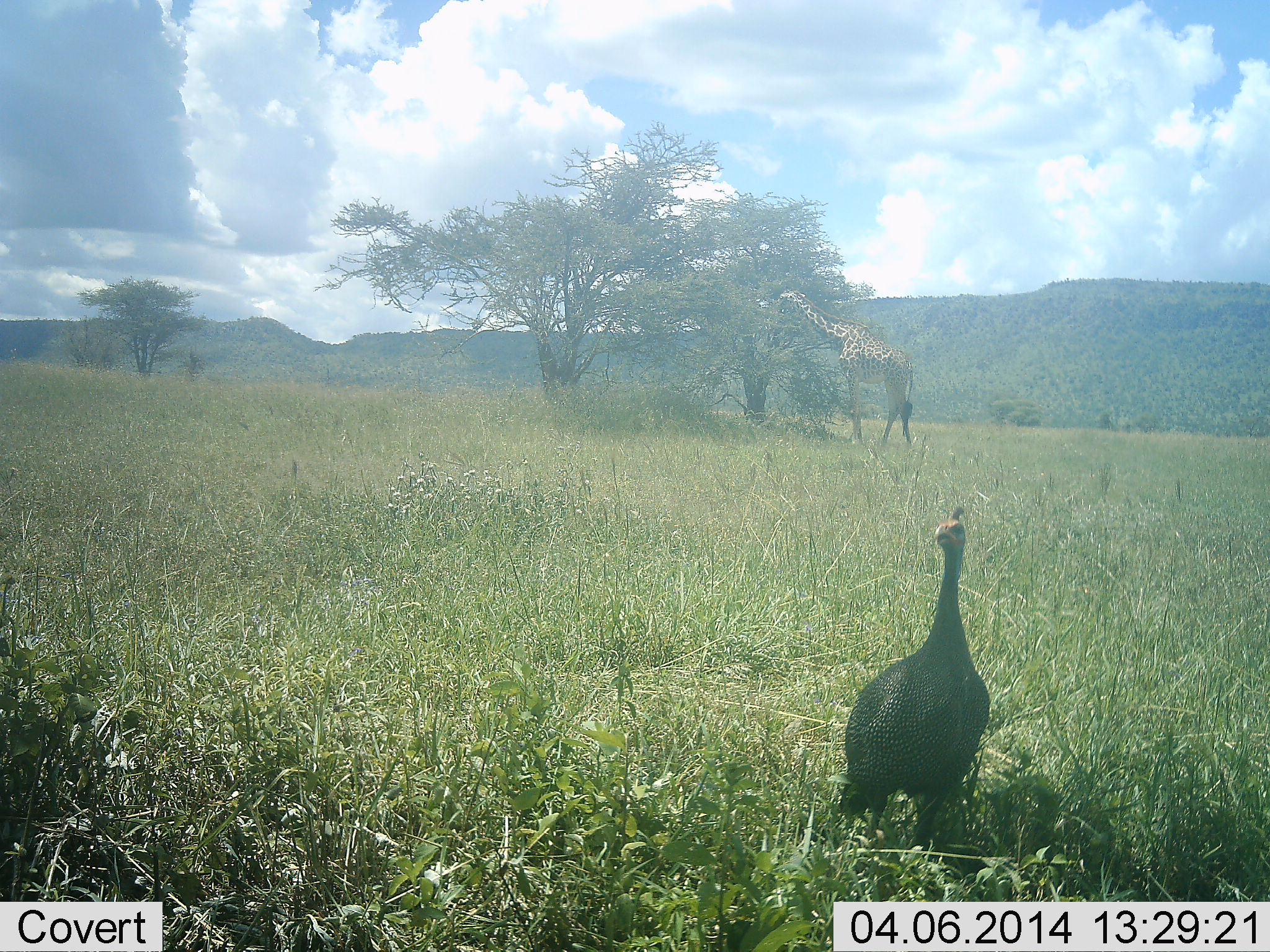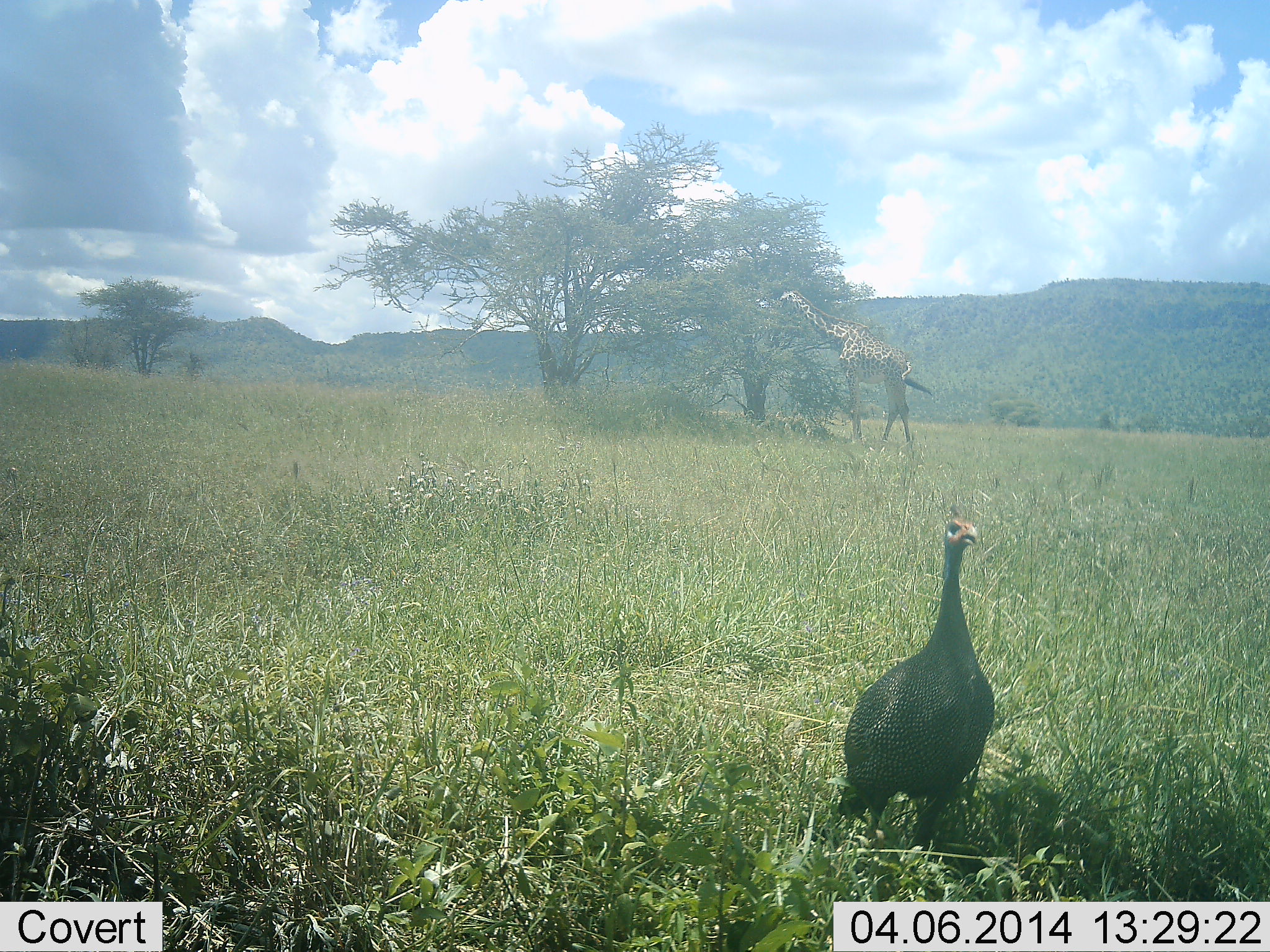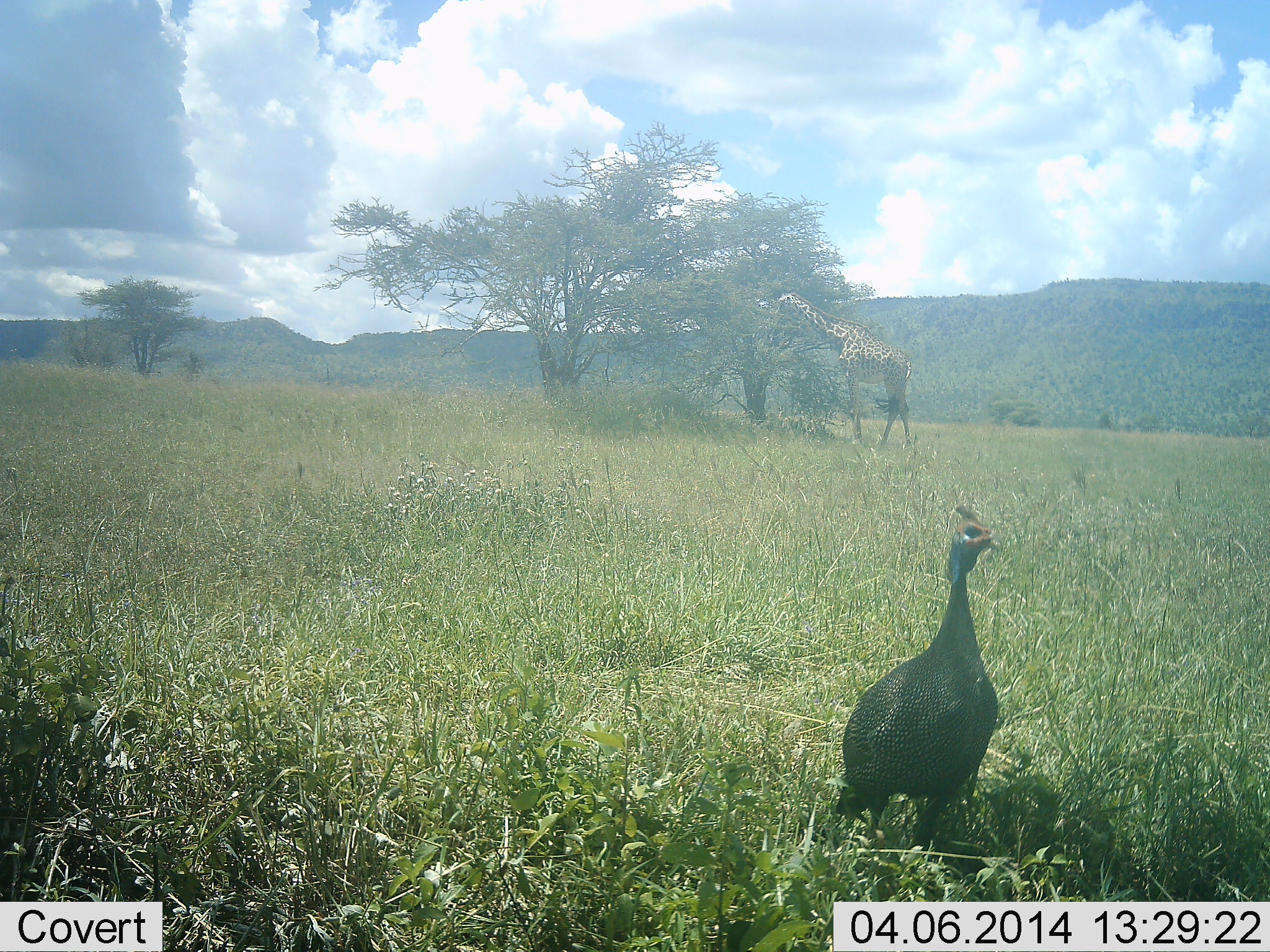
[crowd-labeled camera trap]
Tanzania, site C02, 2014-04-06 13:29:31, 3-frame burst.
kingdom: Animalia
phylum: Chordata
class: Mammalia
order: Artiodactyla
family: Giraffidae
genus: Giraffa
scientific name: Giraffa camelopardalis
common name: giraffe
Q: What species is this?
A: Giraffe (Giraffa camelopardalis).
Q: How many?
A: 1.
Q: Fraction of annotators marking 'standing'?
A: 33%.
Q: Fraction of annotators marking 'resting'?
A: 0%.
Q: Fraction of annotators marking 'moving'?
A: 0%.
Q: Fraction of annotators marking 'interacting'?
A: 0%.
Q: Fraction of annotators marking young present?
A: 0%.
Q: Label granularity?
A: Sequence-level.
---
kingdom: Animalia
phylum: Chordata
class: Aves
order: Galliformes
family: Numididae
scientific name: Numididae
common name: guinea fowl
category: guineafowl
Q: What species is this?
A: Guineafowl (guinea fowl) (Numididae).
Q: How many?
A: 1.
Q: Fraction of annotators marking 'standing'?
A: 100%.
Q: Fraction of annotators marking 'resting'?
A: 0%.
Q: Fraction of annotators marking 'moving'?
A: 0%.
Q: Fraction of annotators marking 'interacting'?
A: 0%.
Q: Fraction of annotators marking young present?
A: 0%.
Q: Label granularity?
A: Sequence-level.